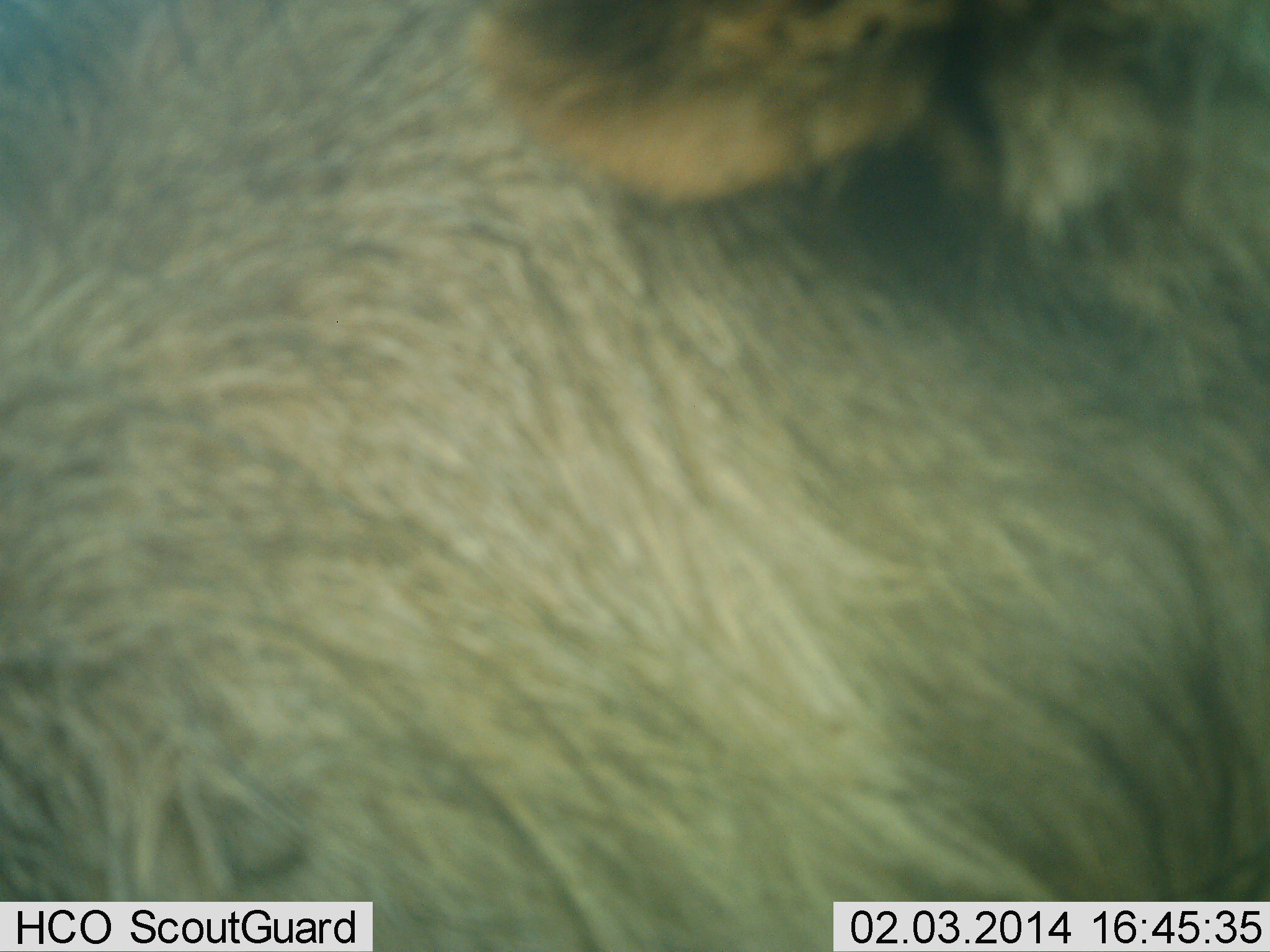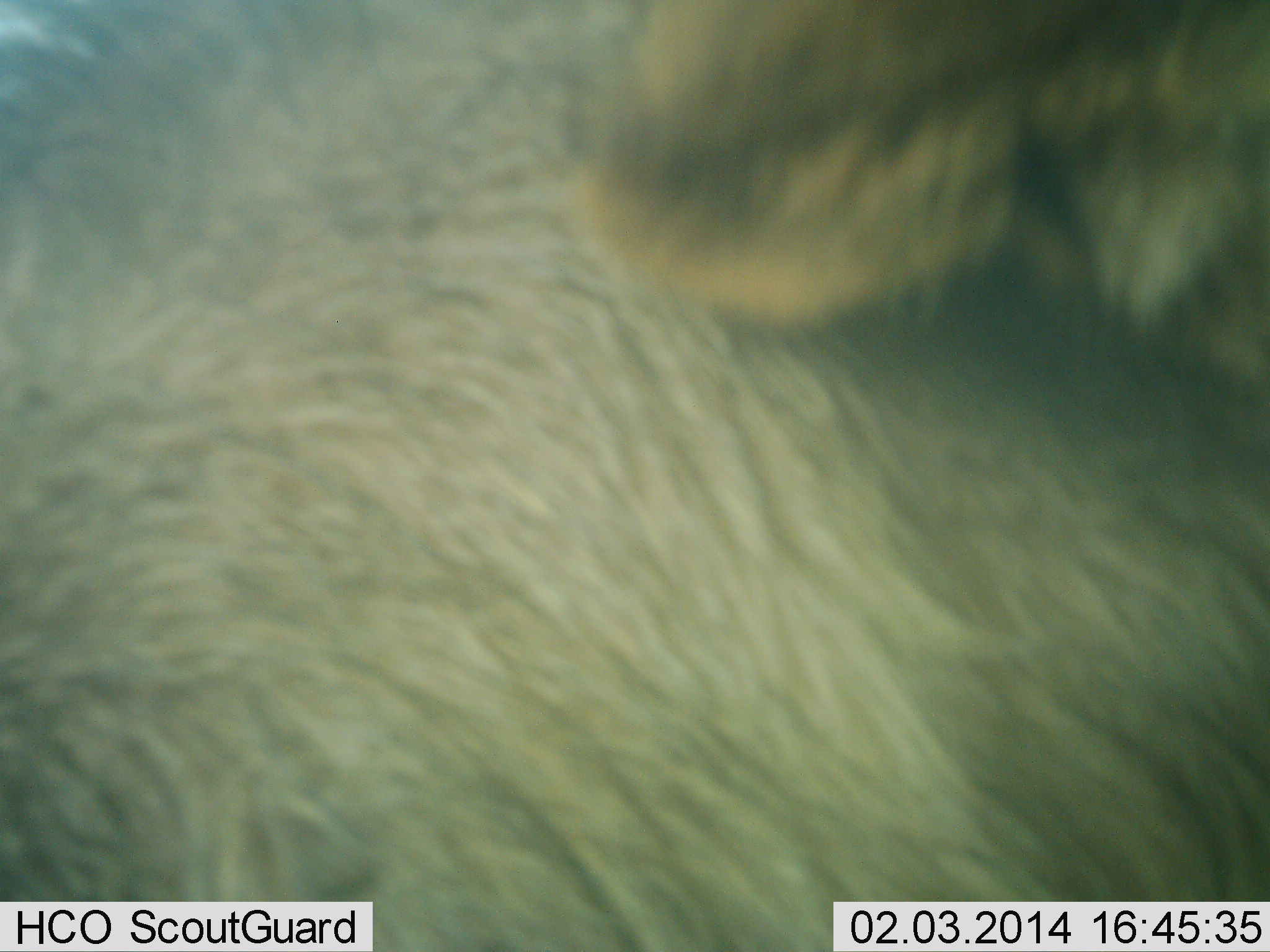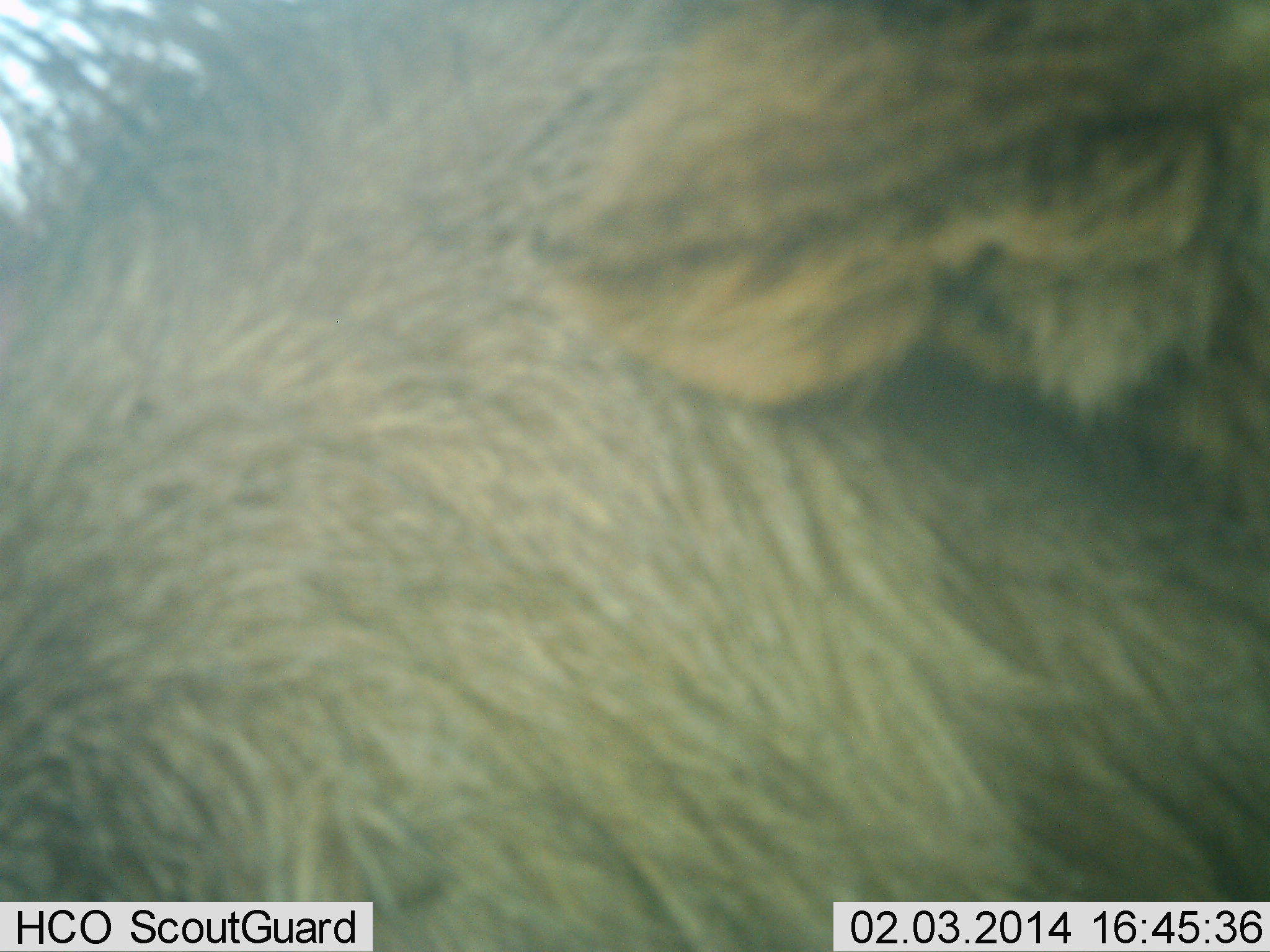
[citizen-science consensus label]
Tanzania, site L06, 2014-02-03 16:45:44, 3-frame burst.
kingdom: Animalia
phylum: Chordata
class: Mammalia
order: Artiodactyla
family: Bovidae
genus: Connochaetes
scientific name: Connochaetes taurinus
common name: blue wildebeest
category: wildebeest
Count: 1.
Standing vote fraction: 100%.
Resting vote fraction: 0%.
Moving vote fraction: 0%.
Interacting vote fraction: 0%.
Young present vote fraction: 0%.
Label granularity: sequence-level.